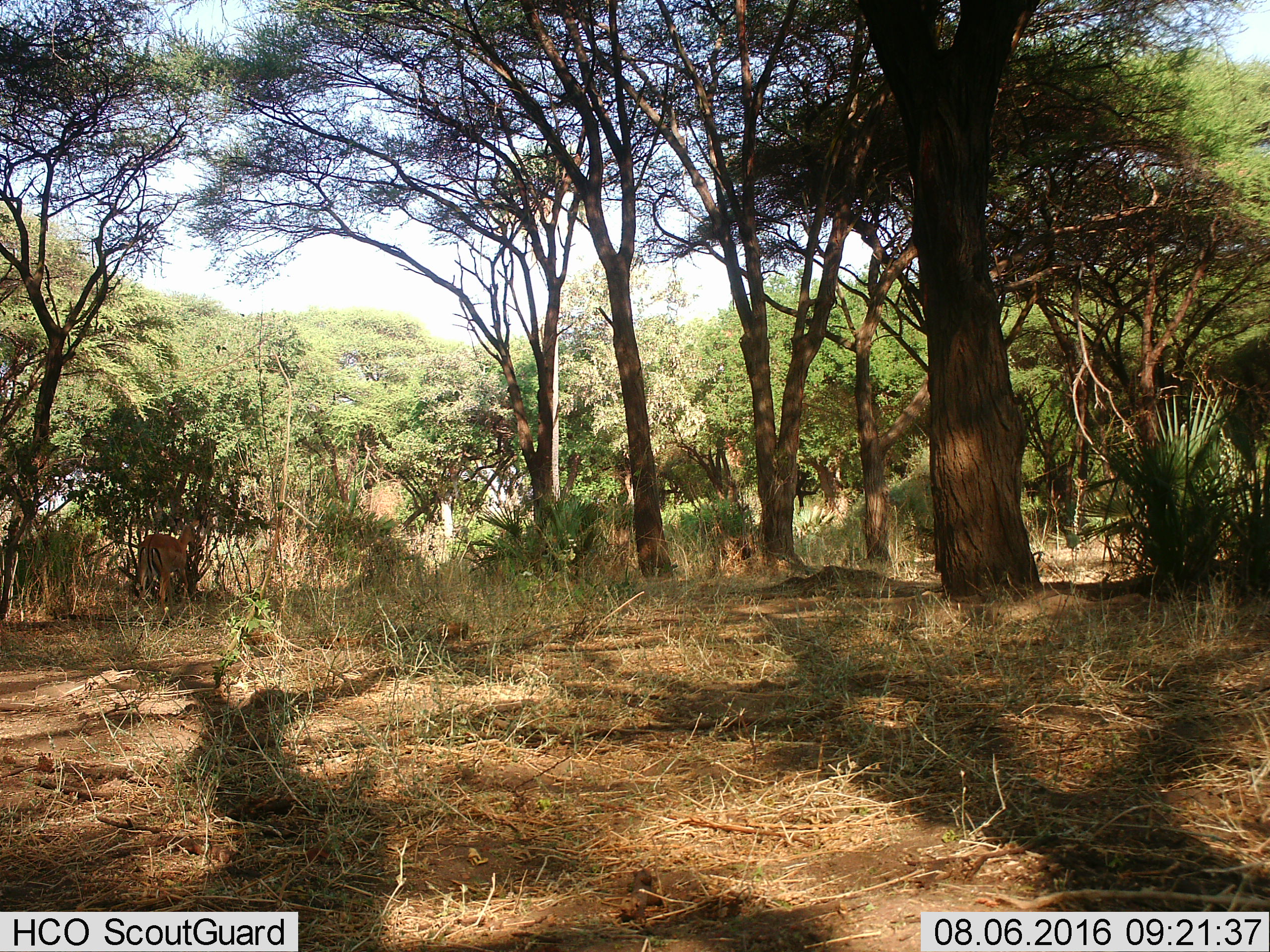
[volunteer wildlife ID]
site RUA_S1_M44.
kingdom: Animalia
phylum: Chordata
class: Mammalia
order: Artiodactyla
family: Bovidae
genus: Aepyceros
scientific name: Aepyceros melampus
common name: impala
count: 1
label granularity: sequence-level